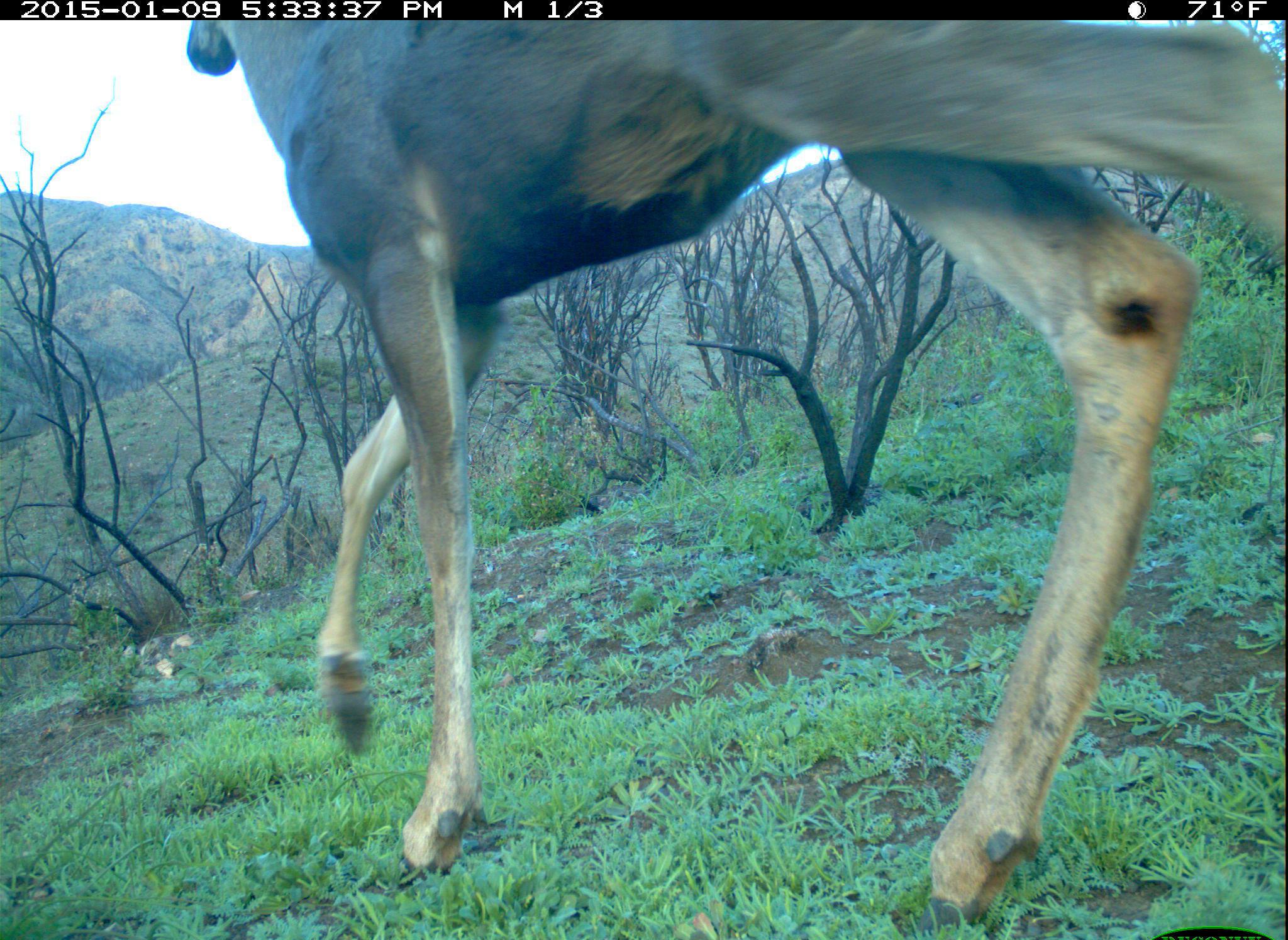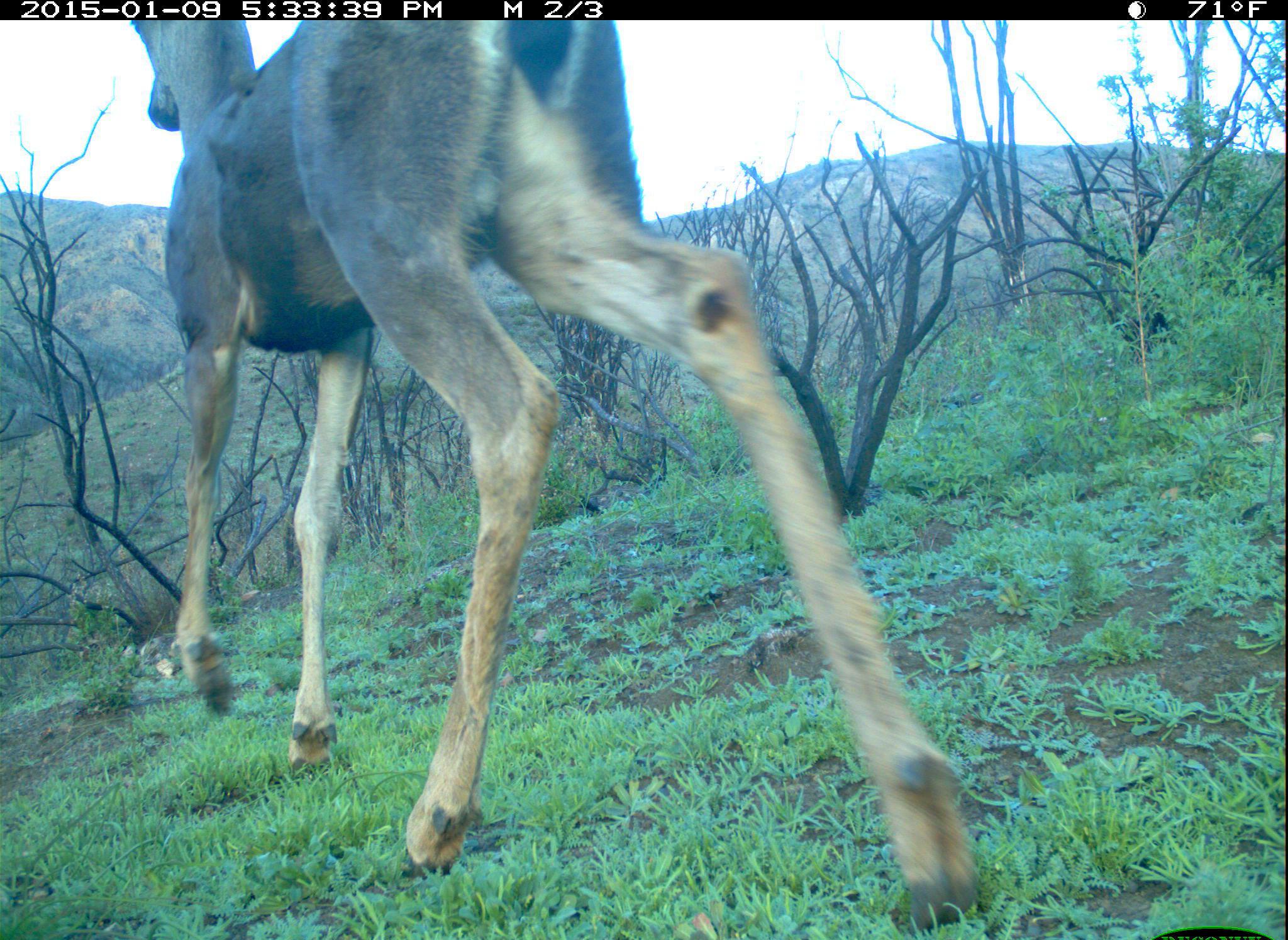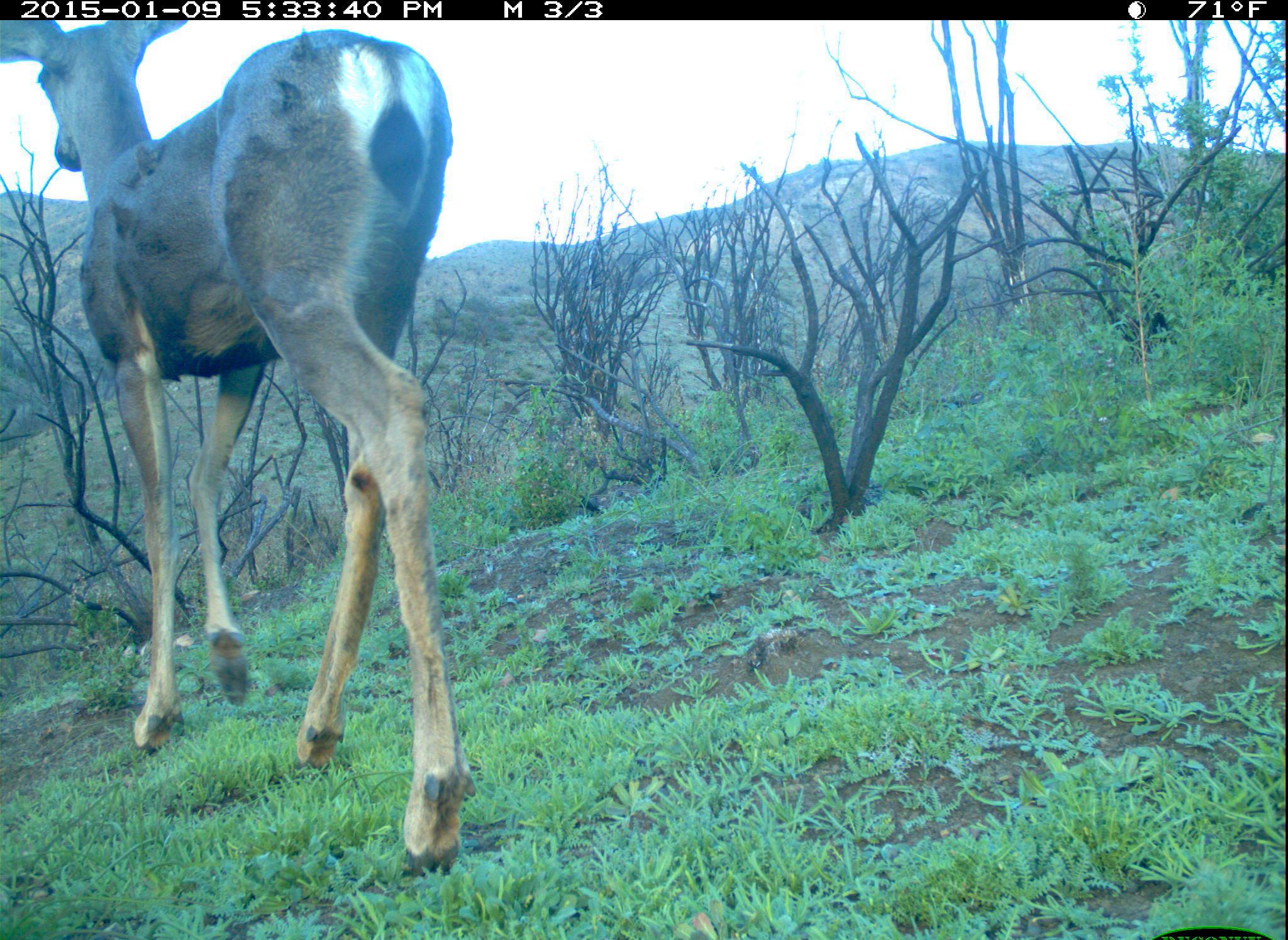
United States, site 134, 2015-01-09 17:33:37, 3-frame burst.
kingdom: Animalia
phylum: Chordata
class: Mammalia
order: Artiodactyla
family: Cervidae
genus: Odocoileus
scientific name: Odocoileus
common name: deer